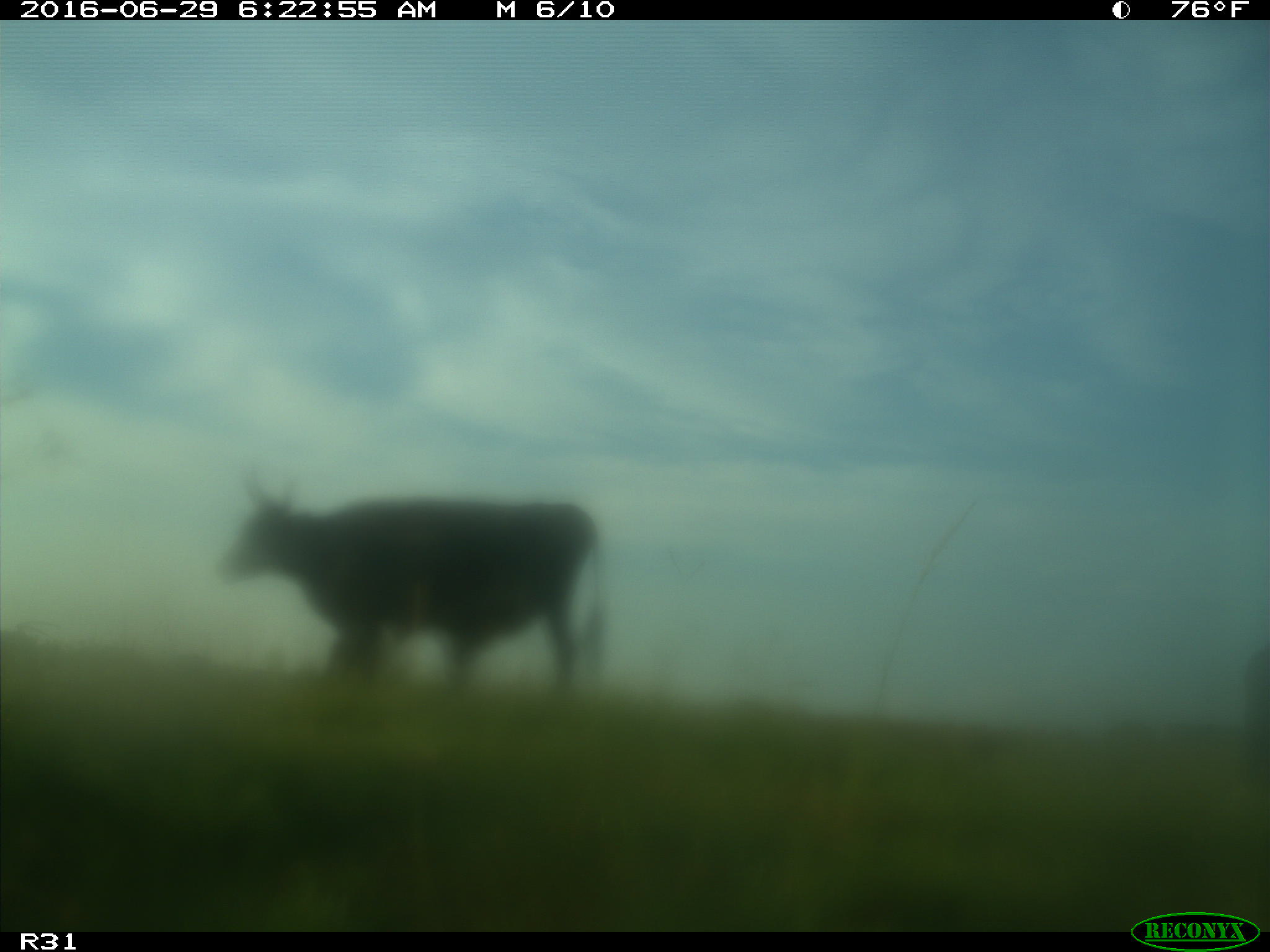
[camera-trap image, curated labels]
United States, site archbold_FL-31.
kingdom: Animalia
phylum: Chordata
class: Mammalia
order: Artiodactyla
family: Bovidae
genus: Bos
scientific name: Bos taurus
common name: domestic cow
Bos taurus (domestic cow).